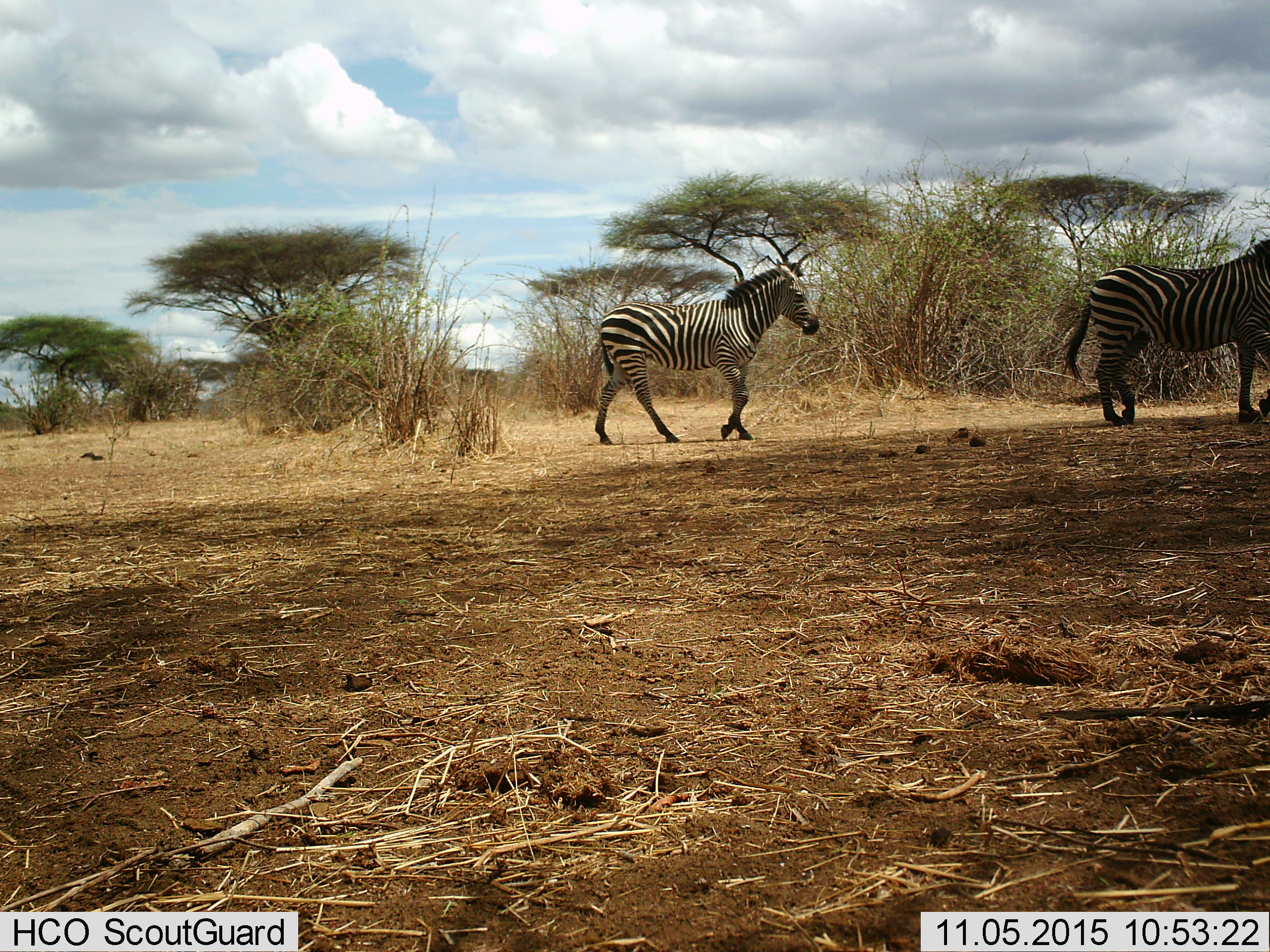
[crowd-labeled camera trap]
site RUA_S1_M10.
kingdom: Animalia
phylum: Chordata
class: Mammalia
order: Perissodactyla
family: Equidae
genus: Equus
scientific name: Equus quagga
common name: plains zebra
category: zebraplains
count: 2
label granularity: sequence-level